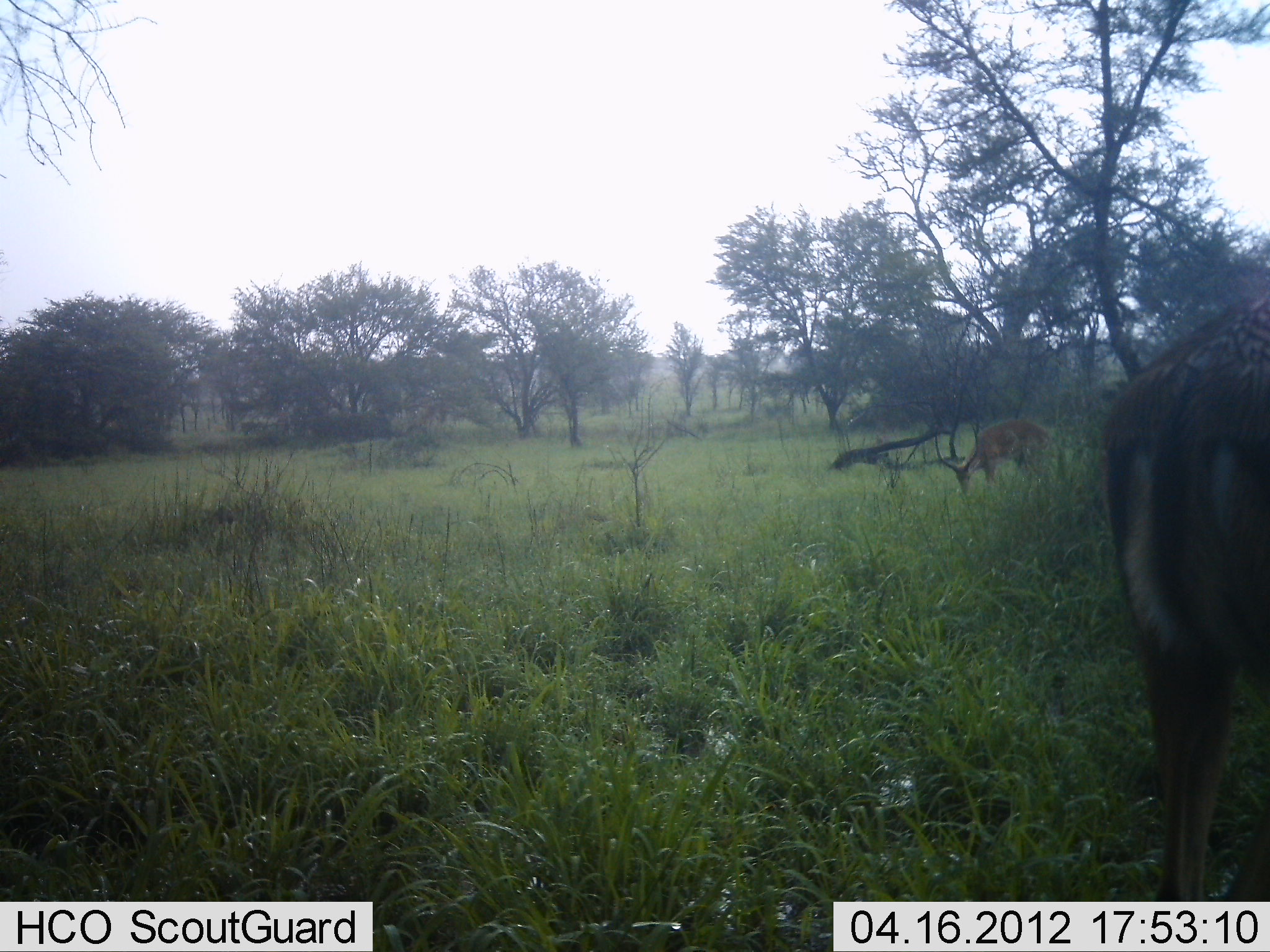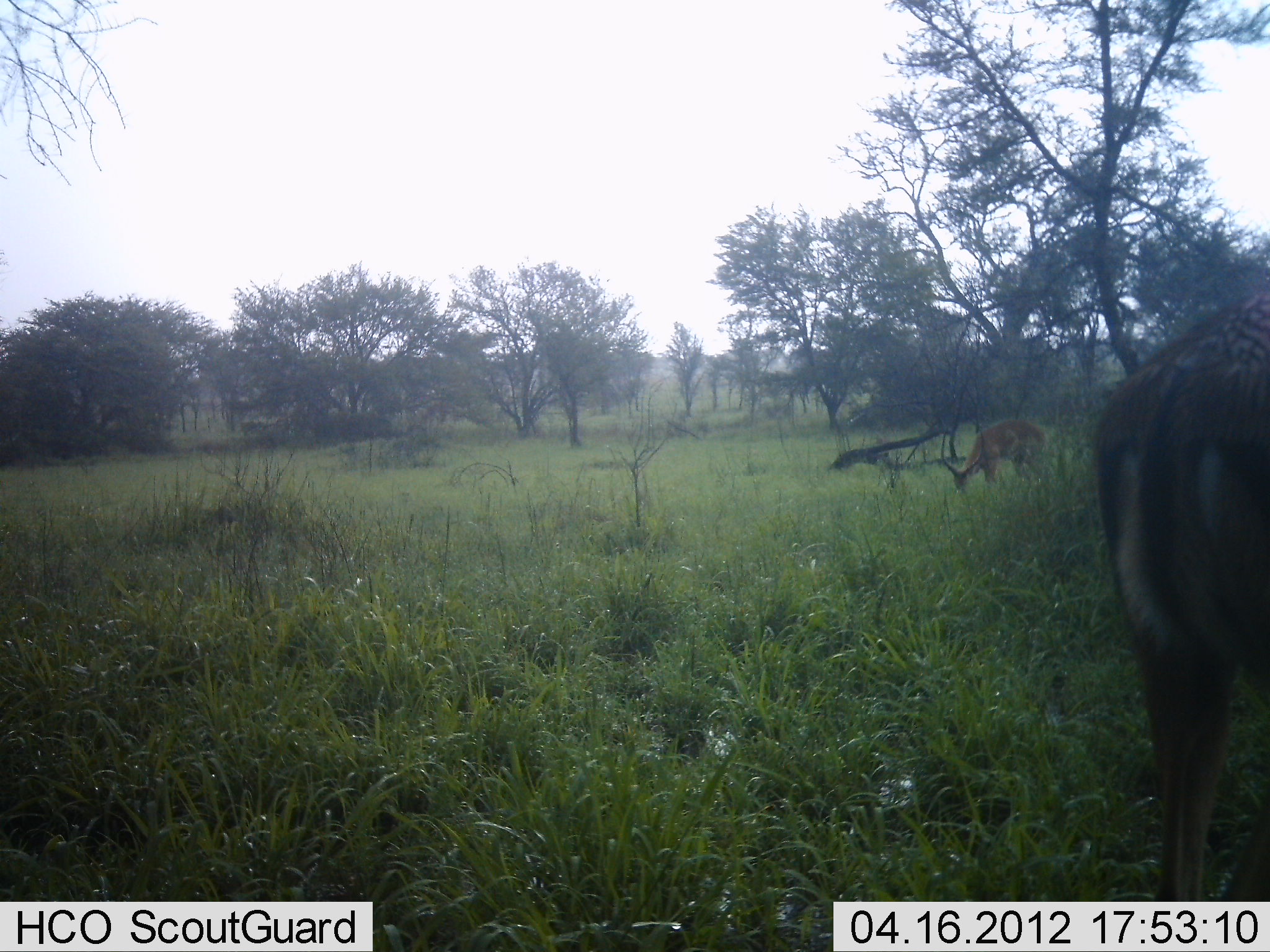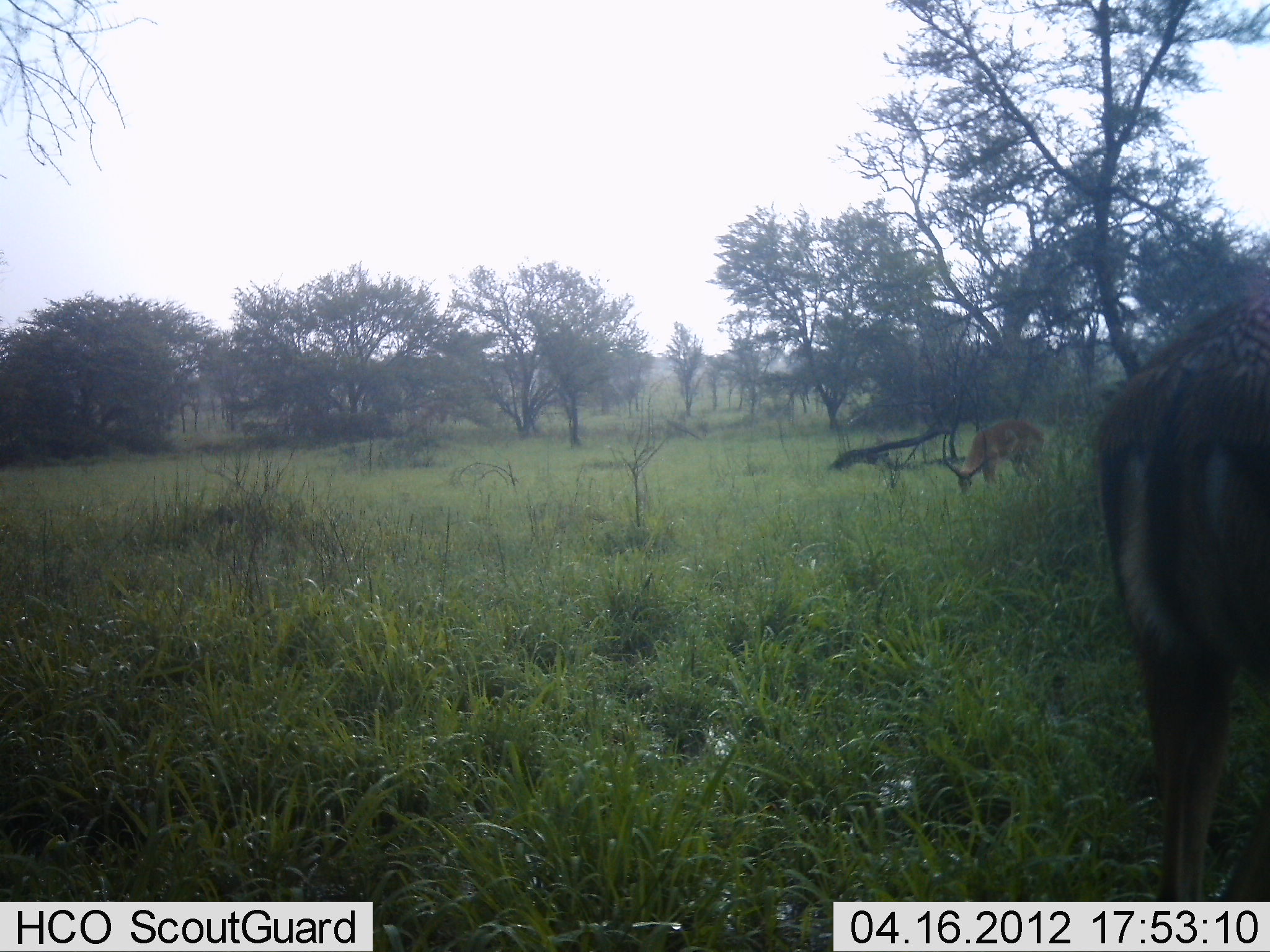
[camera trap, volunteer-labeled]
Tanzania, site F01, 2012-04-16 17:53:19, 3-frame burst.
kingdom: Animalia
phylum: Chordata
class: Mammalia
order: Artiodactyla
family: Bovidae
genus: Aepyceros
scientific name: Aepyceros melampus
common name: impala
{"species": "impala (Aepyceros melampus)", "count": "2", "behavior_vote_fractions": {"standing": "35%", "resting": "6%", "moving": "6%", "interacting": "0%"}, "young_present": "0%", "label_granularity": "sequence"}